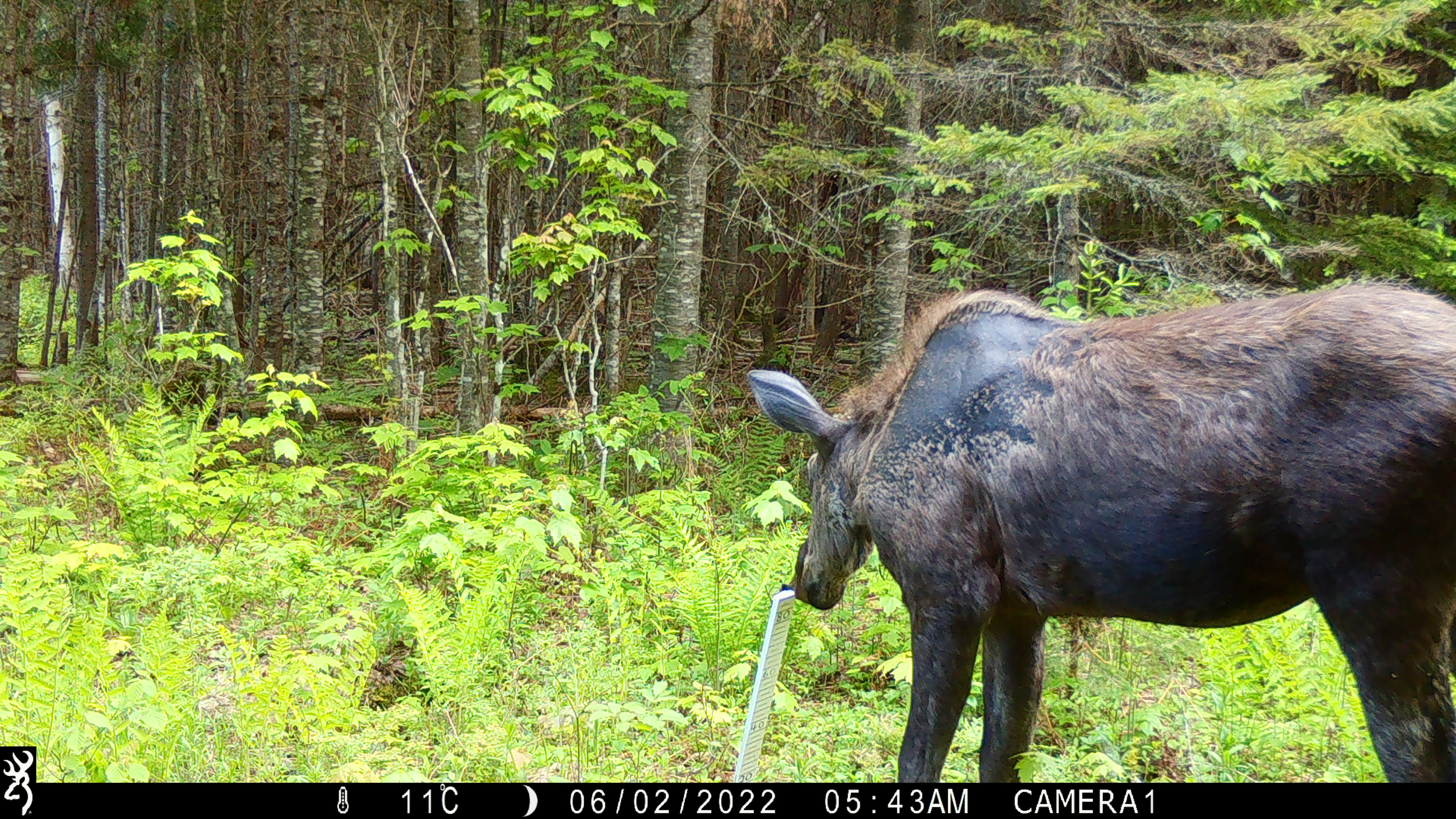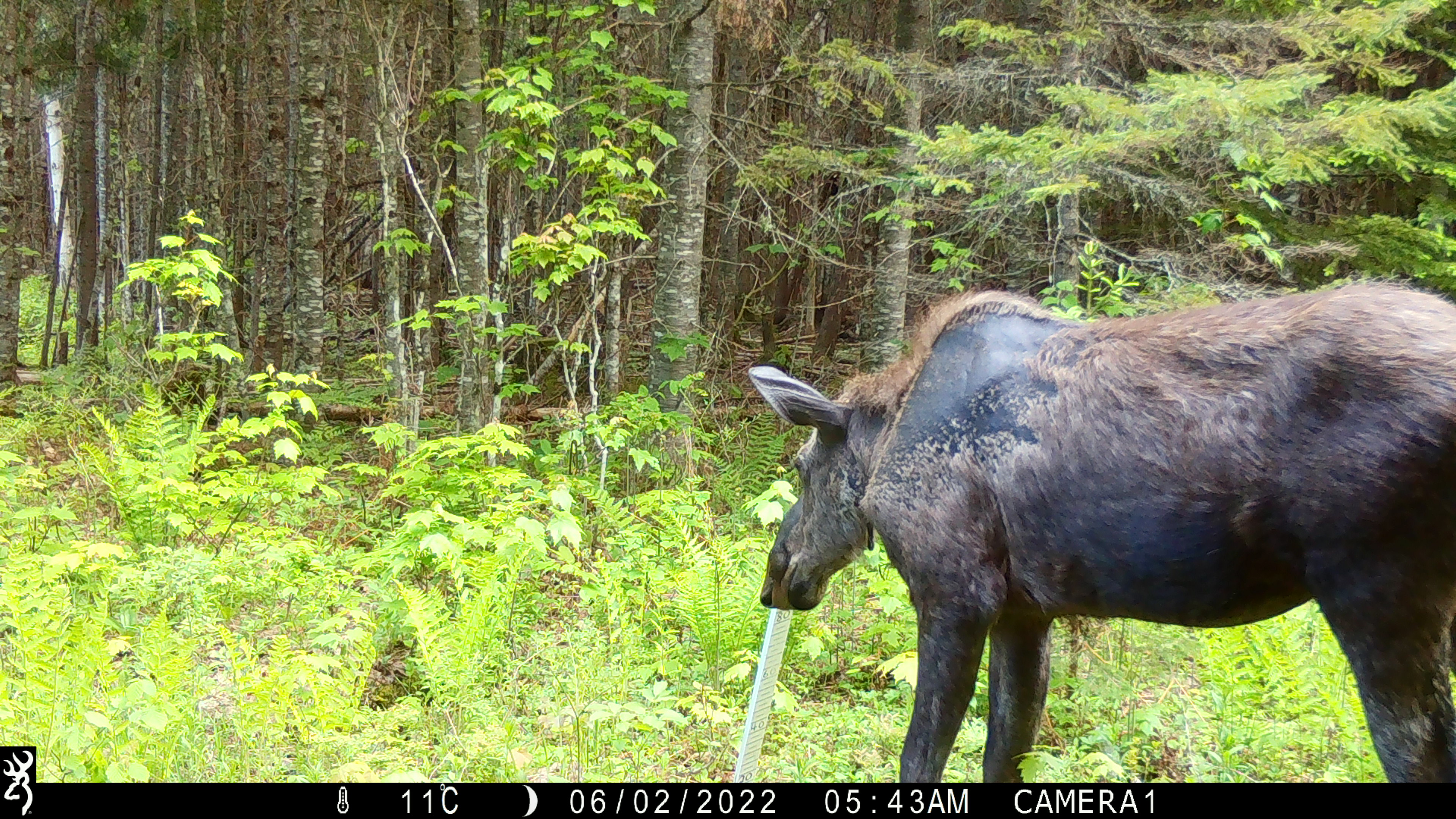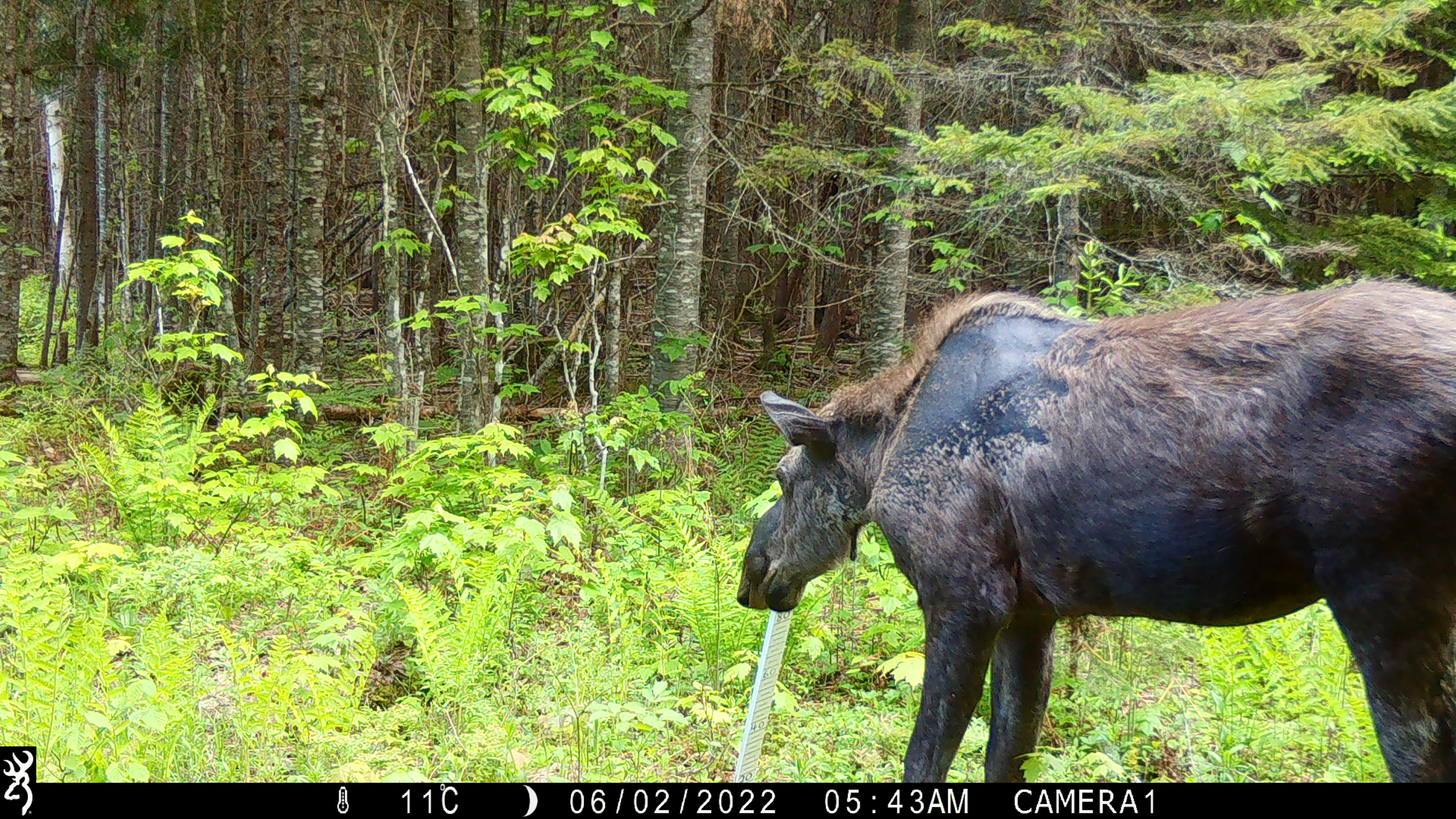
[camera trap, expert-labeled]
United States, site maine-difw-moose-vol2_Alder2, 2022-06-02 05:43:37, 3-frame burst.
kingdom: Animalia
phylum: Chordata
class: Mammalia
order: Artiodactyla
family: Cervidae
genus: Alces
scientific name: Alces alces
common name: moose